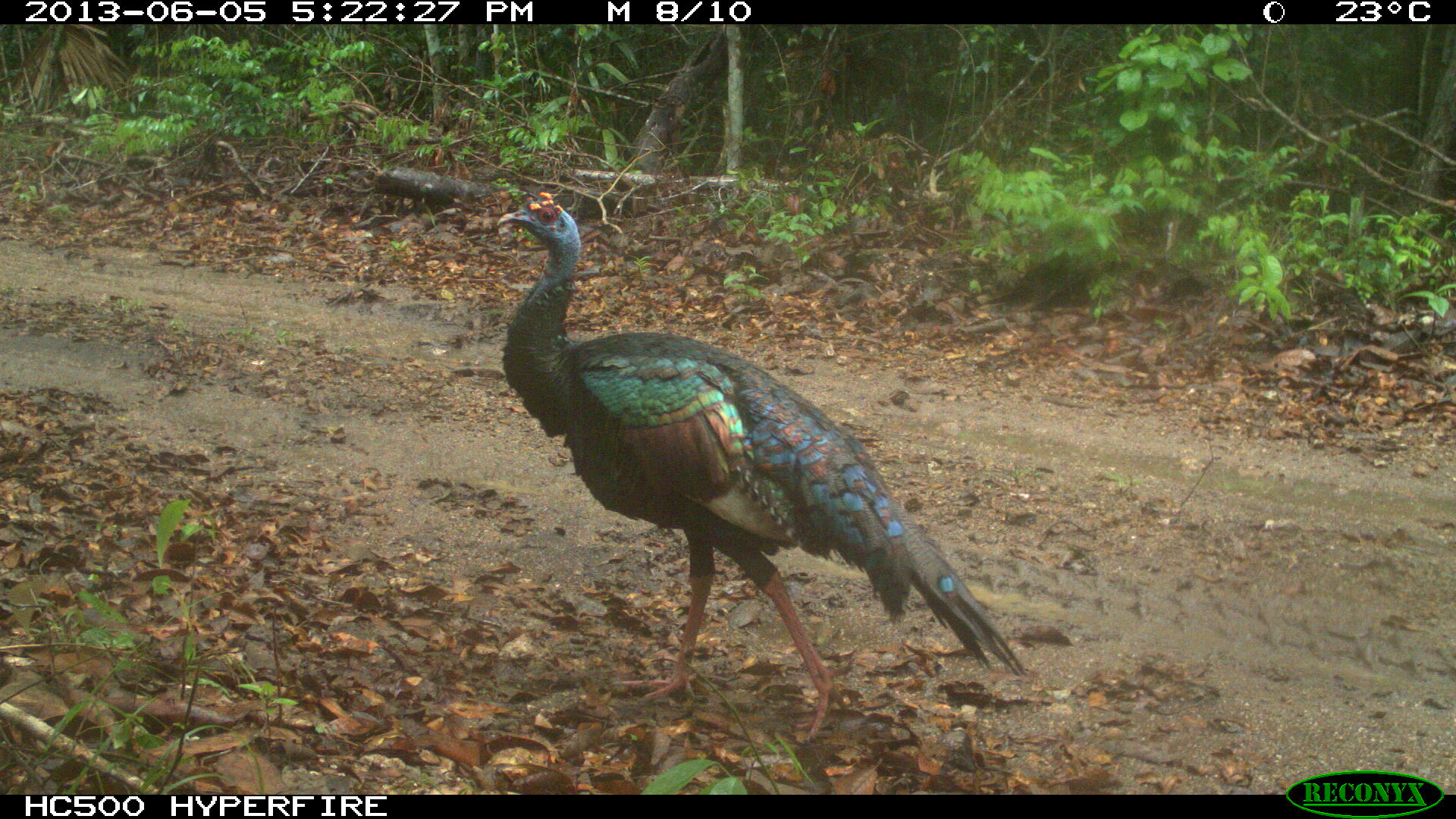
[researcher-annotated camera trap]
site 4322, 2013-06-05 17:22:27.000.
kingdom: Animalia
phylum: Chordata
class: Aves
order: Galliformes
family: Phasianidae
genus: Meleagris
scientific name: Meleagris ocellata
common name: ocellated turkey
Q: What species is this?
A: Meleagris ocellata (ocellated turkey).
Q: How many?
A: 1.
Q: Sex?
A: Male.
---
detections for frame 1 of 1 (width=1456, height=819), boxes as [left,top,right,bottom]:
meleagris ocellata: [496,190,1028,744]